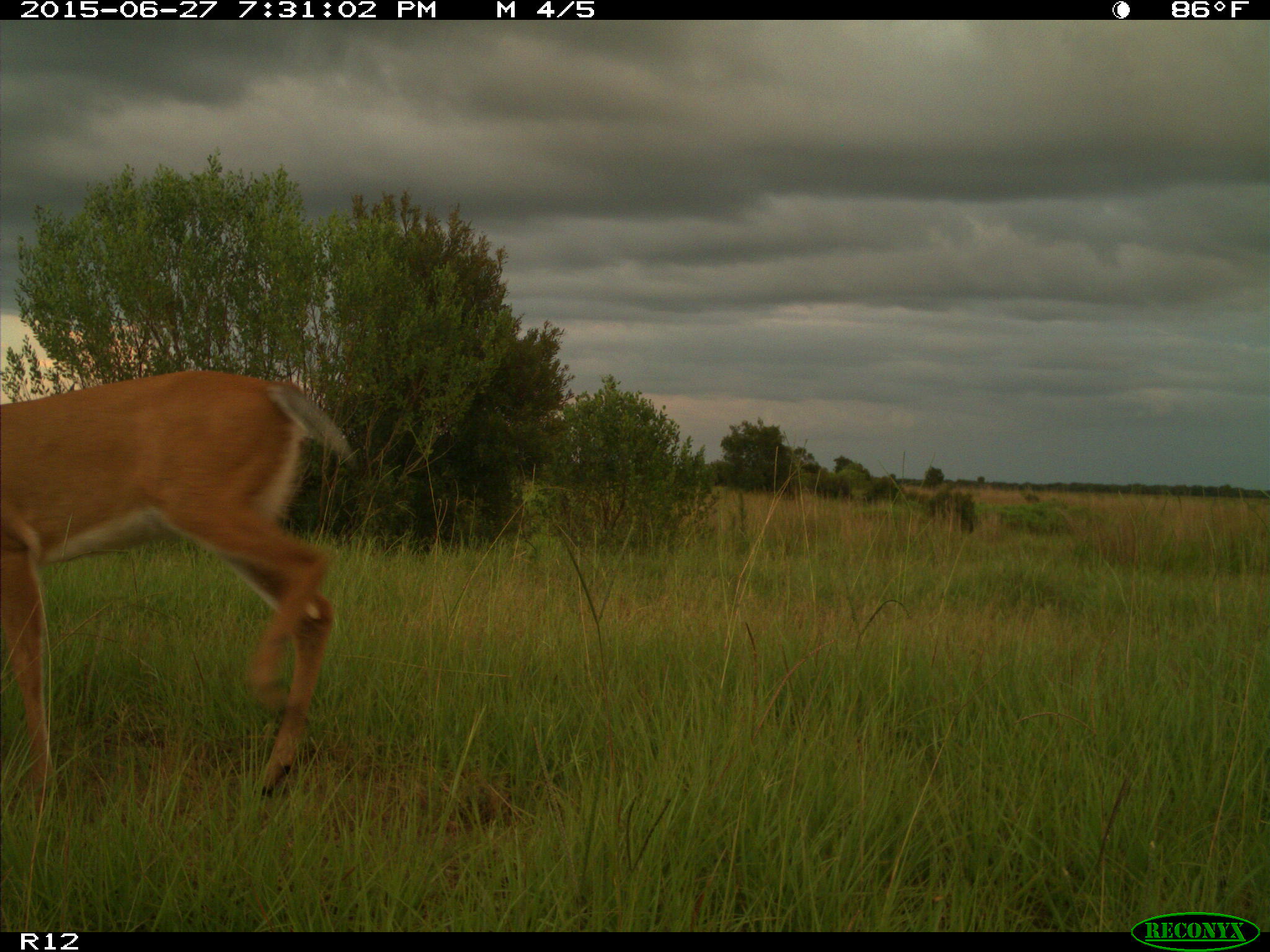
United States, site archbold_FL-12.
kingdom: Animalia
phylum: Chordata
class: Mammalia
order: Artiodactyla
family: Cervidae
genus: Odocoileus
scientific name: Odocoileus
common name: deer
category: unidentified deer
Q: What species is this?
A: Unidentified deer (deer) (Odocoileus).